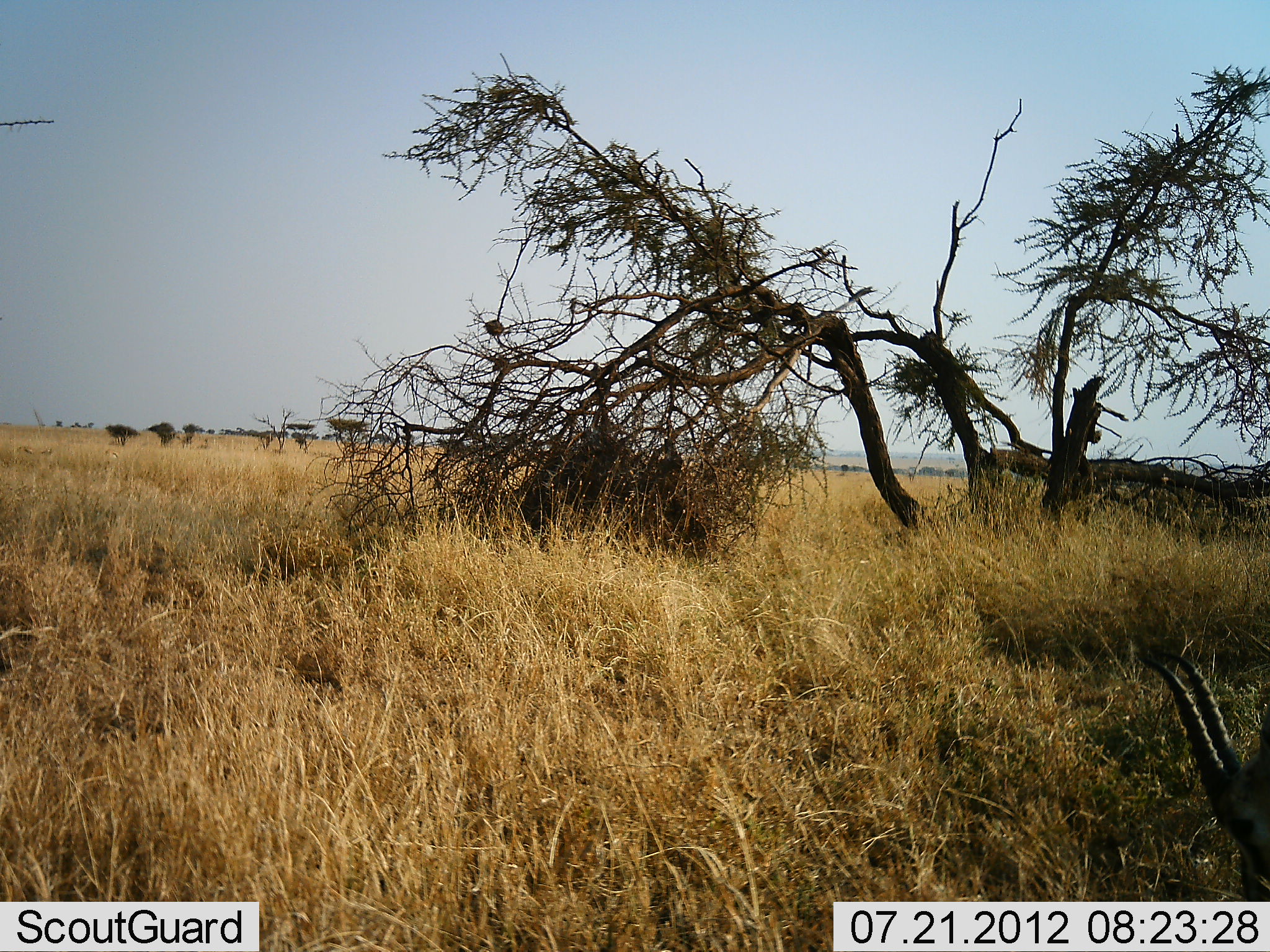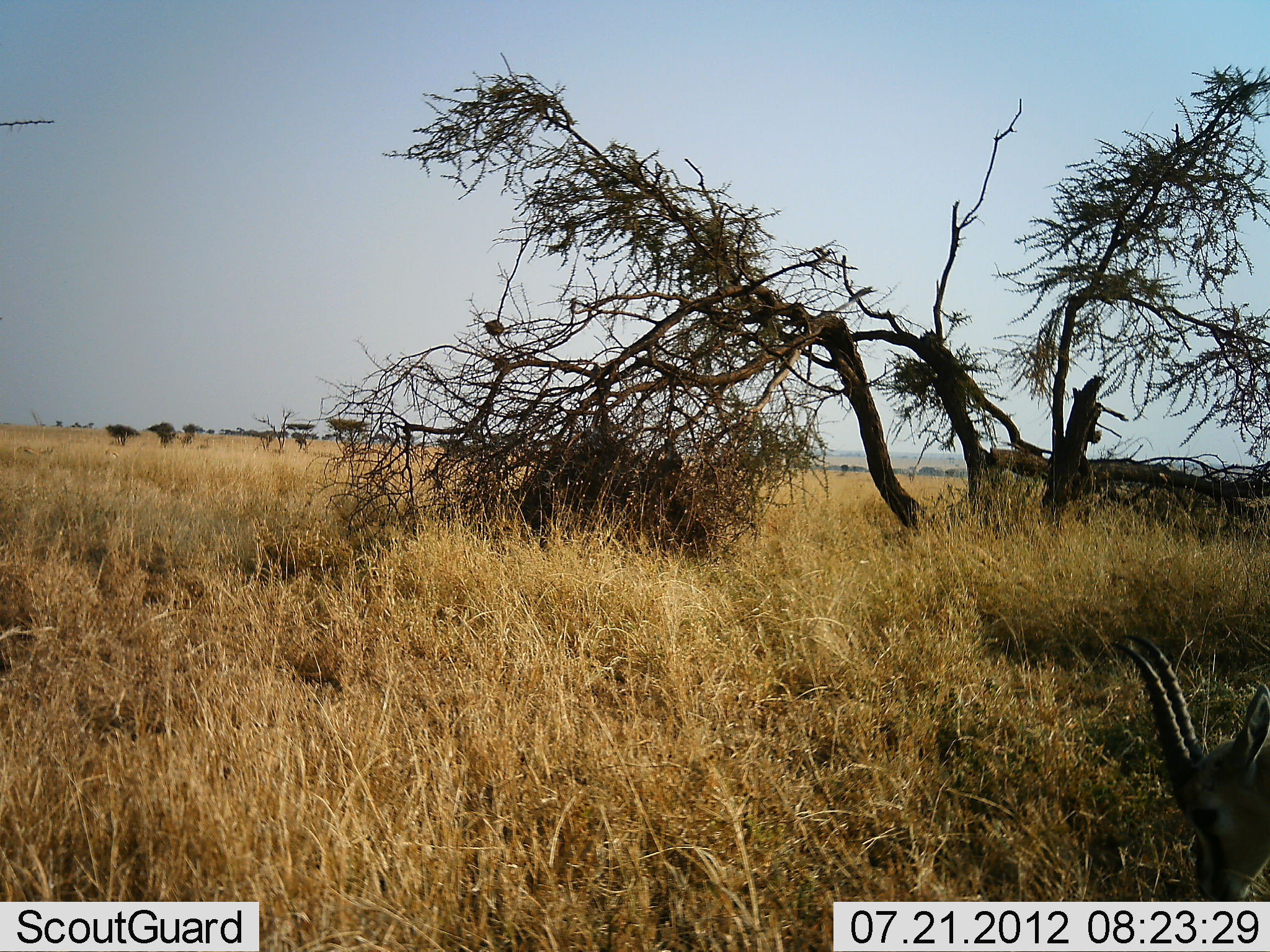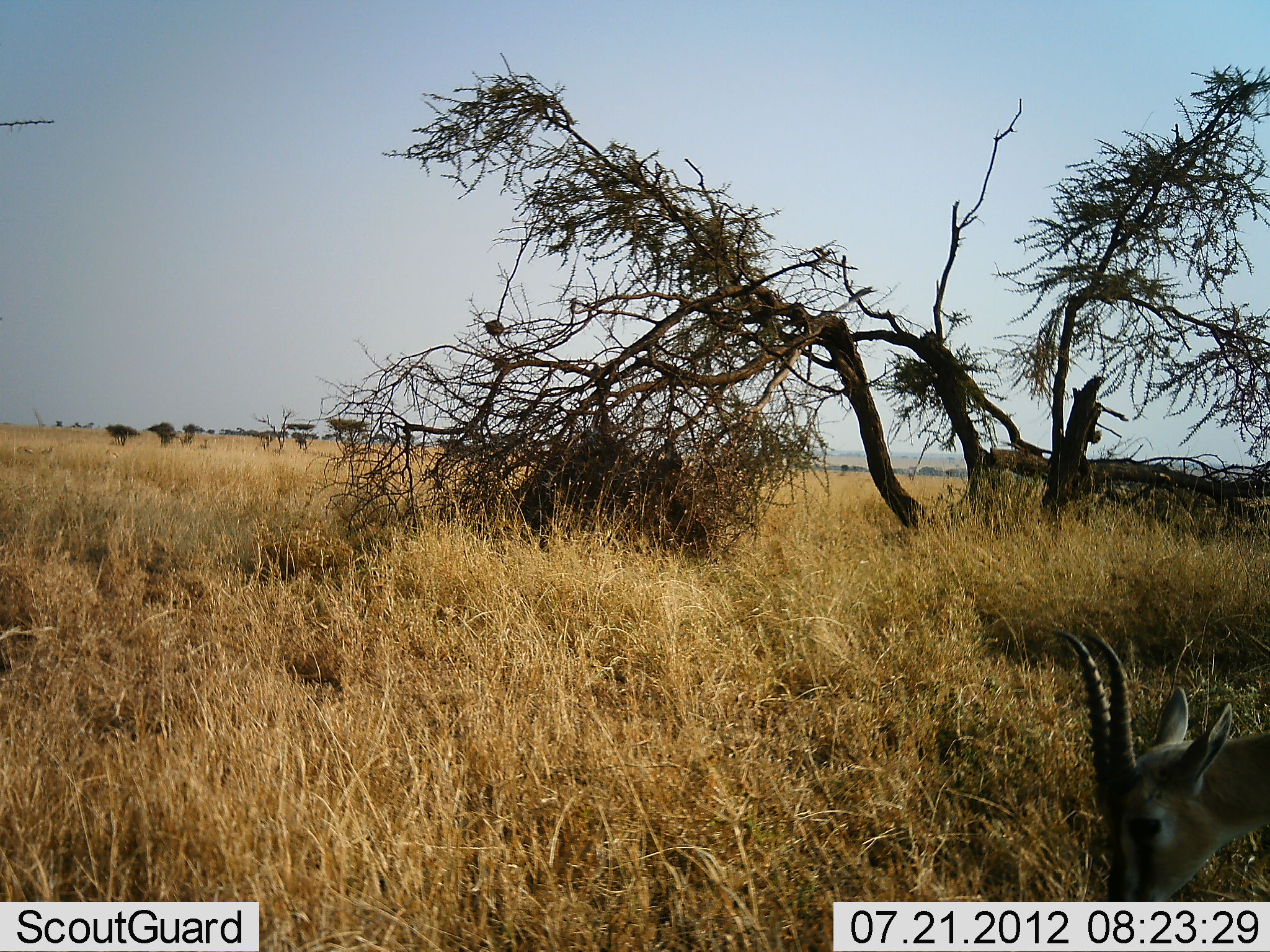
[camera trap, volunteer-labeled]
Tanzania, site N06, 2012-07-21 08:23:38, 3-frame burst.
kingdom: Animalia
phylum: Chordata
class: Mammalia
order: Artiodactyla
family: Bovidae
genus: Eudorcas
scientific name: Eudorcas thomsonii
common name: thomson's gazelle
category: gazellethomsons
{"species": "gazellethomsons (thomson's gazelle) (Eudorcas thomsonii)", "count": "1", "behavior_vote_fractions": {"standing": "0%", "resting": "0%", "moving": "40%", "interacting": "0%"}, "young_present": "0%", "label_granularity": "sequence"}